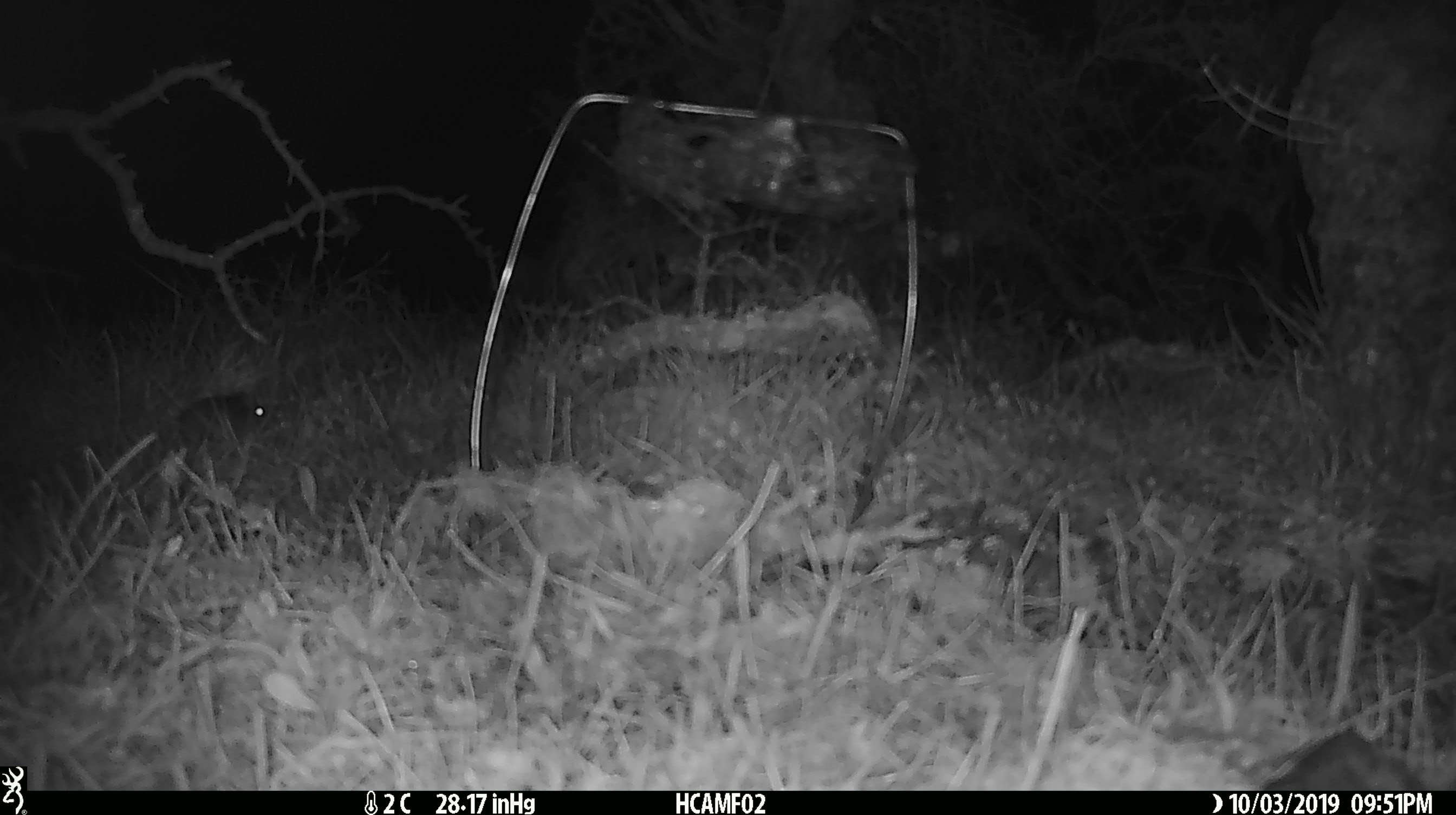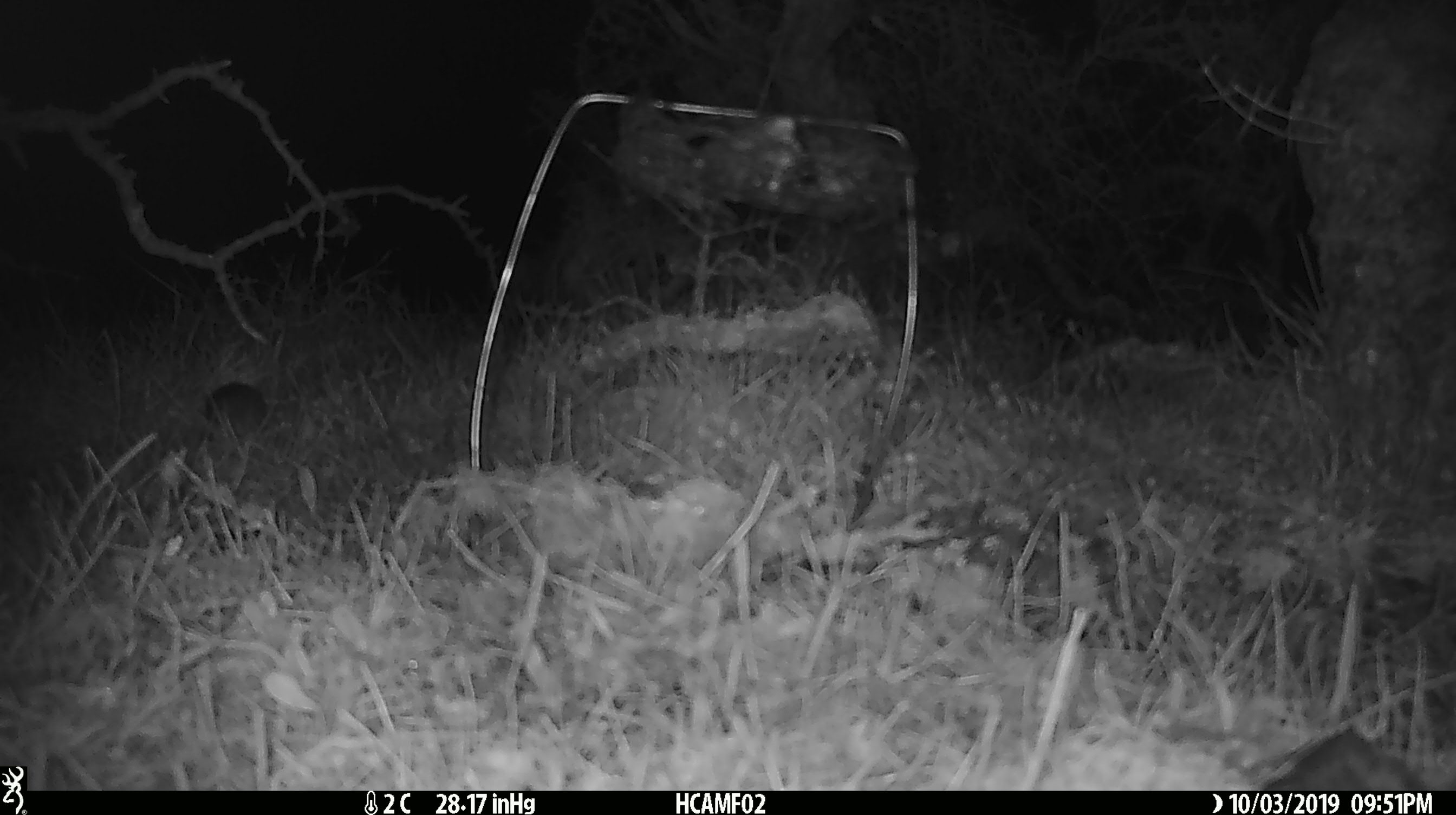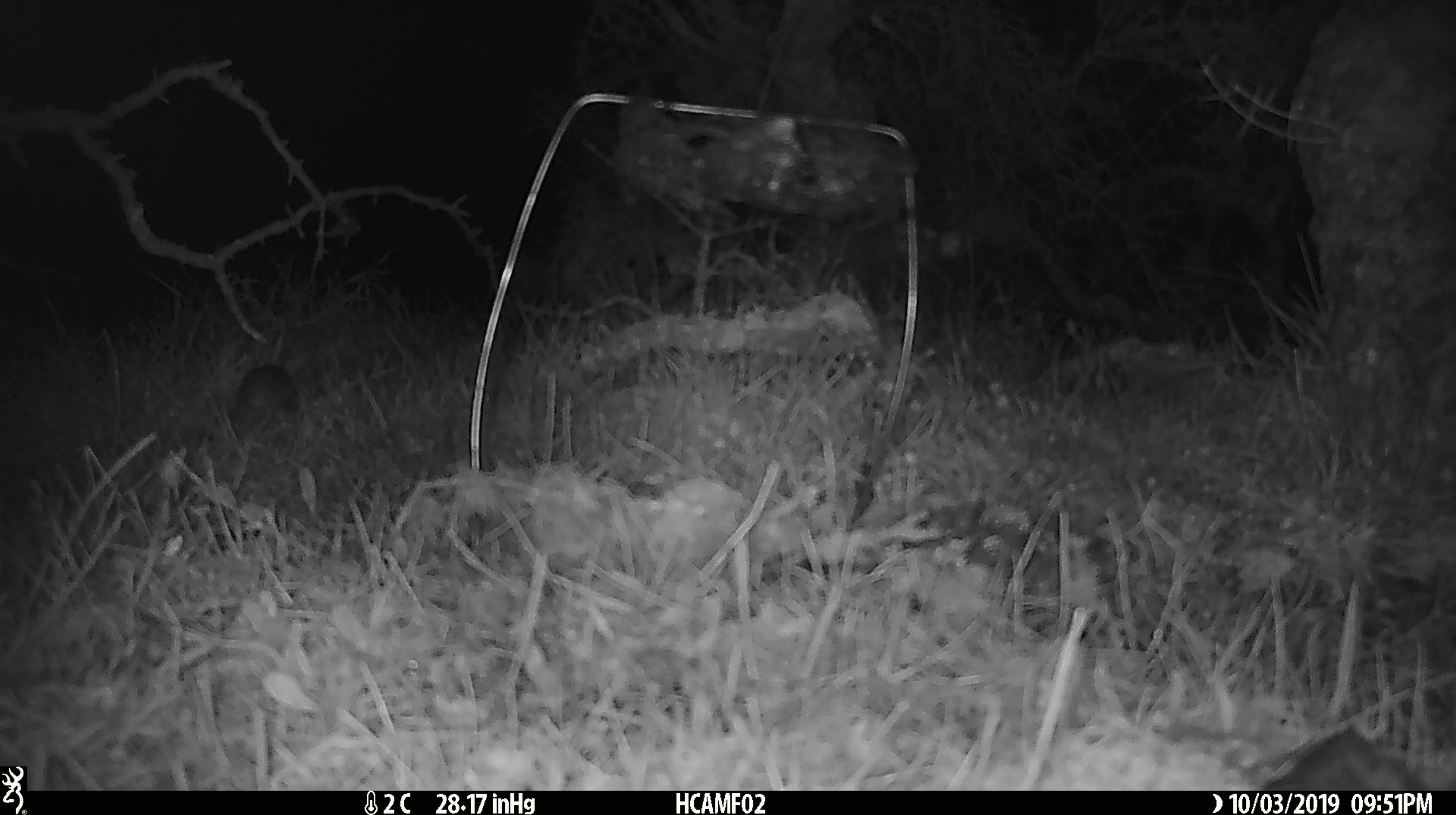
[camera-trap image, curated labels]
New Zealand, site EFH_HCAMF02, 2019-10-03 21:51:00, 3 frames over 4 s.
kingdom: Animalia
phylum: Chordata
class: Mammalia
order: Rodentia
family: Muridae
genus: Mus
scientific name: Mus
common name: mouse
Mouse (Mus).